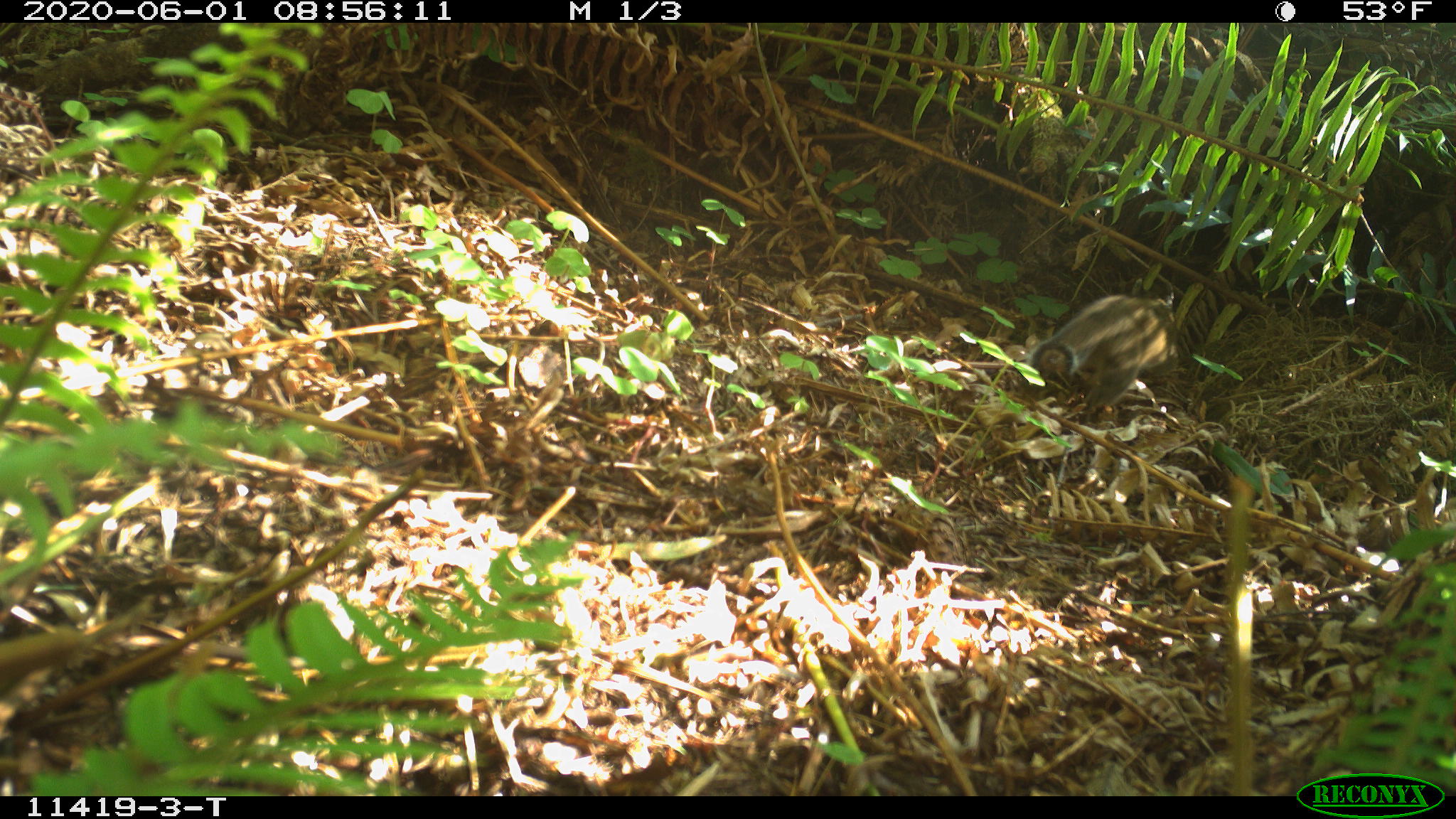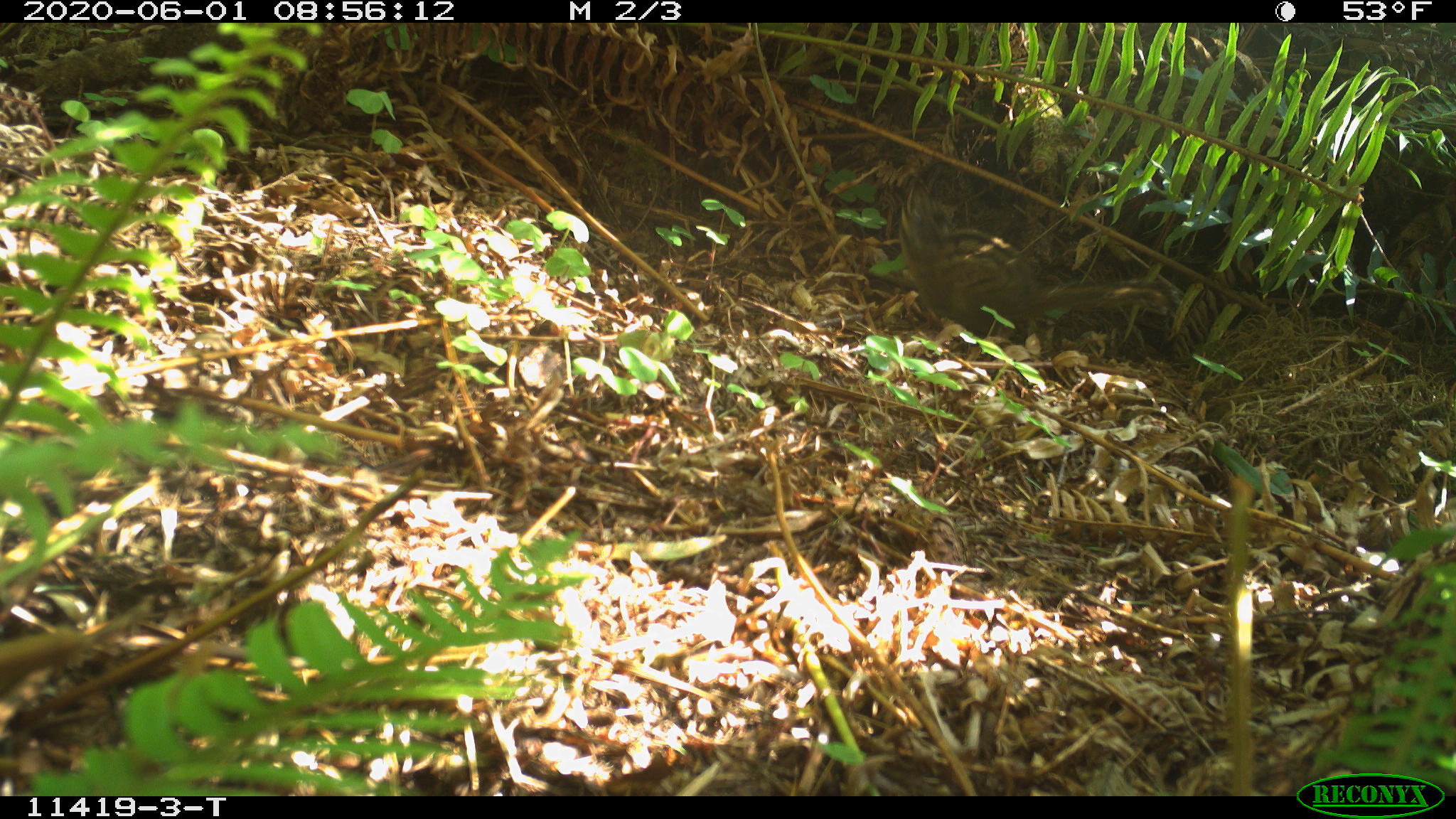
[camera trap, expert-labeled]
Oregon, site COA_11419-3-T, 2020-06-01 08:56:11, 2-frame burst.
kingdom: Animalia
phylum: Chordata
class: Mammalia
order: Rodentia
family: Sciuridae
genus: Neotamias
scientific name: Neotamias townsendii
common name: townsend's chipmunk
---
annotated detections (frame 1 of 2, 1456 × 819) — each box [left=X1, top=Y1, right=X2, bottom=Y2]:
townsend's chipmunk: [left=1028, top=272, right=1180, bottom=426]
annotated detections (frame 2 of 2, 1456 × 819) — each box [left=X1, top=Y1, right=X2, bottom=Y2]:
townsend's chipmunk: [left=894, top=180, right=1184, bottom=336]